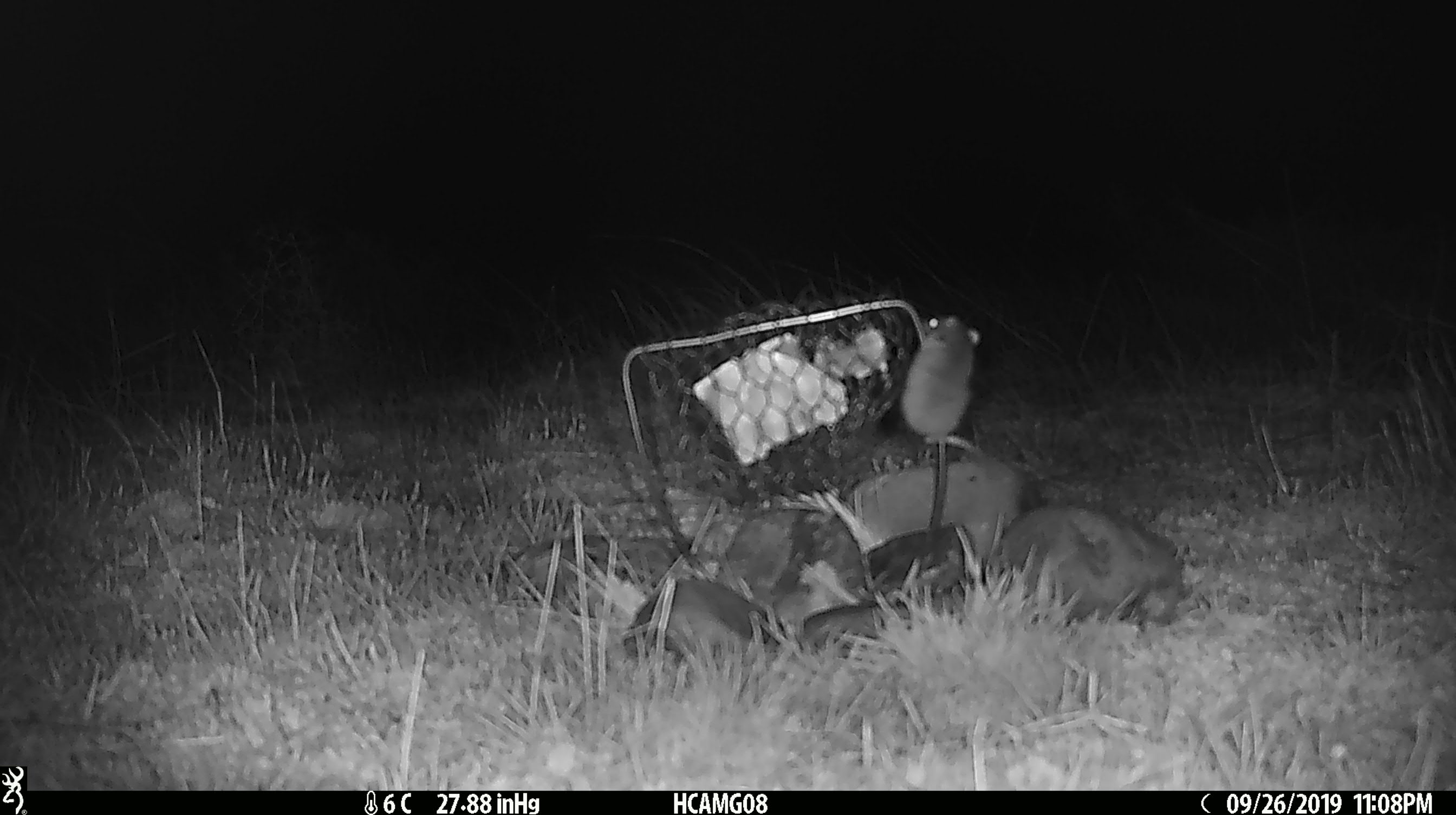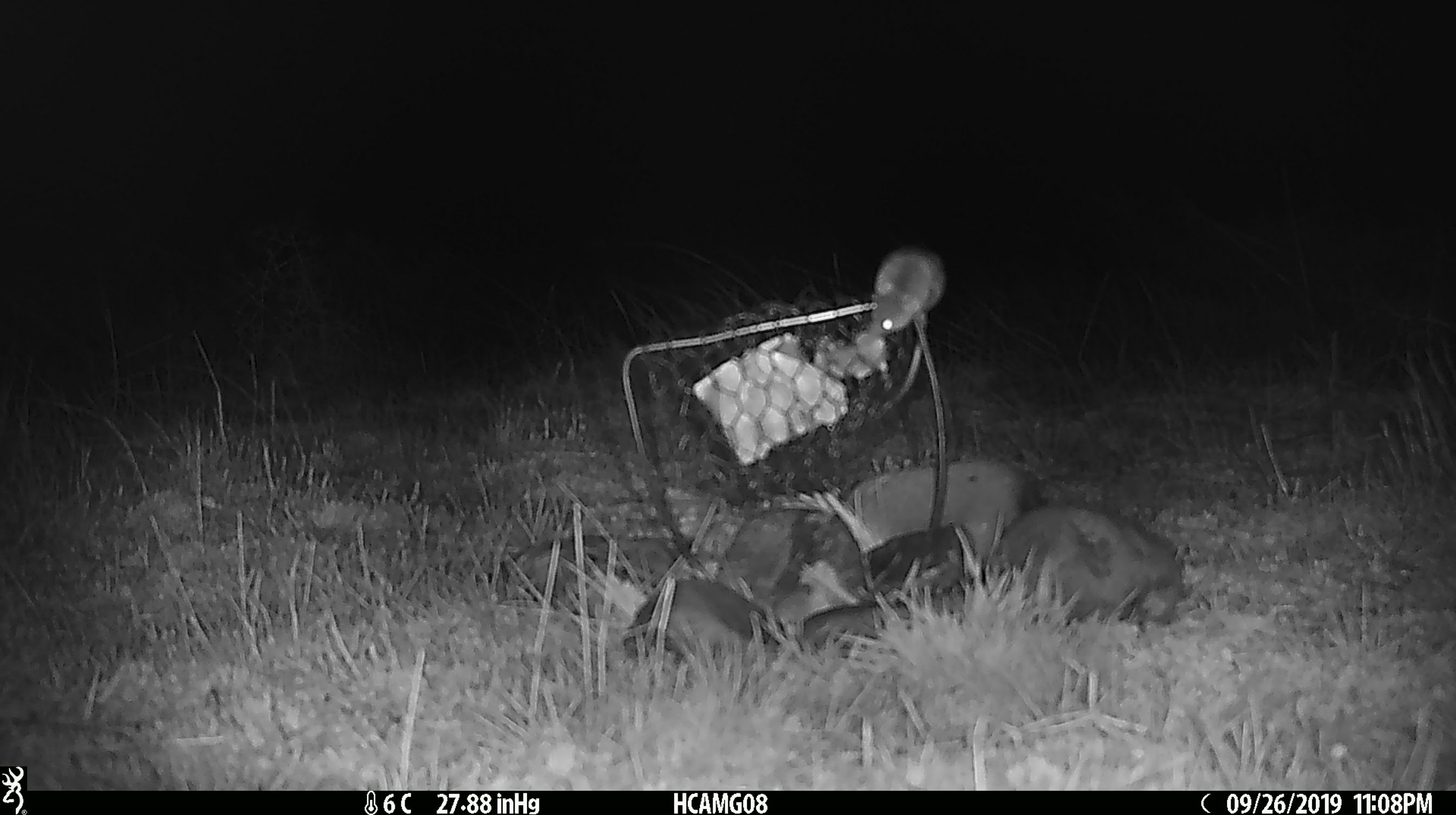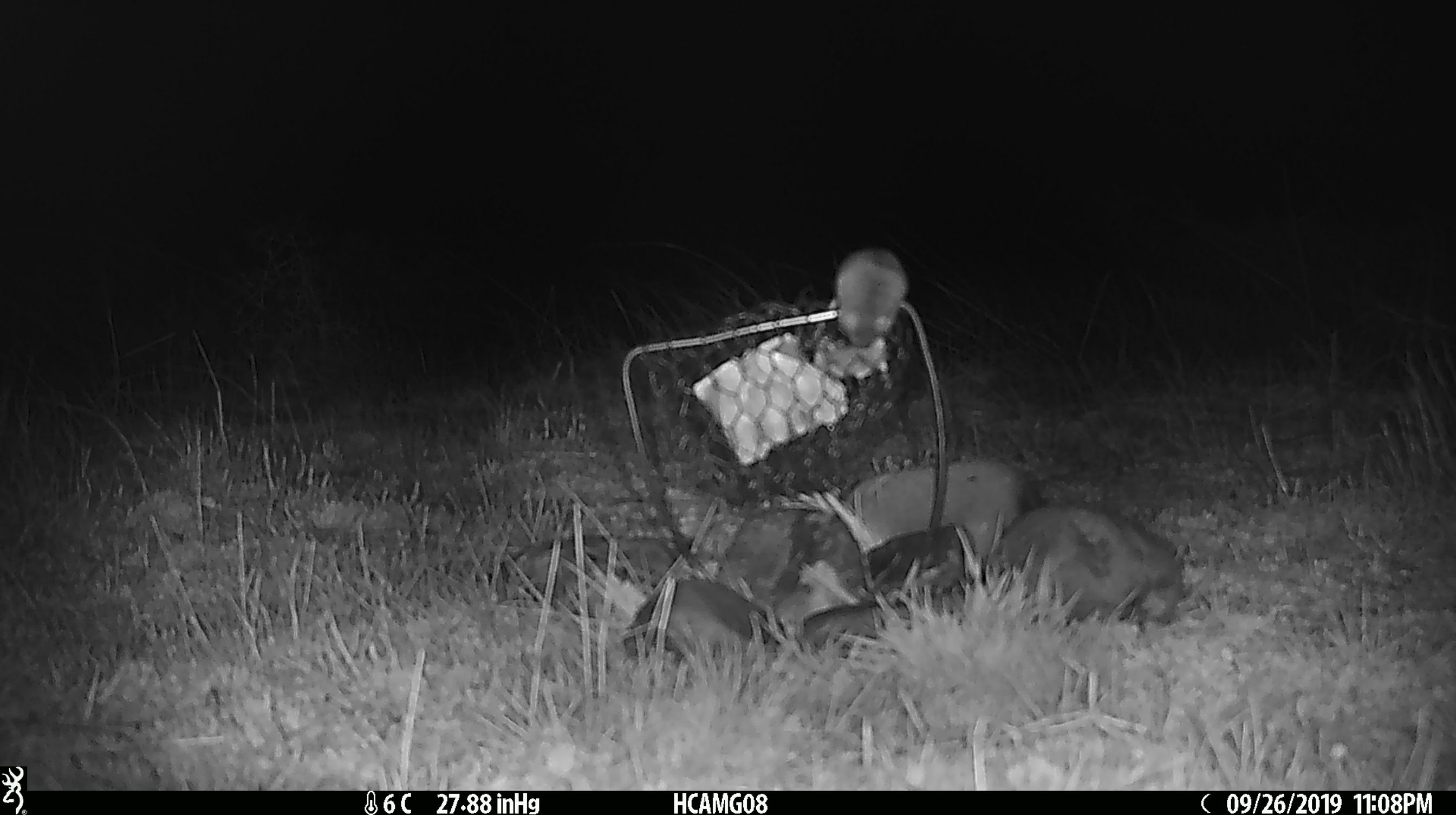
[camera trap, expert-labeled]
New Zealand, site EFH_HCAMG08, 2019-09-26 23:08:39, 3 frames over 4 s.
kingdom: Animalia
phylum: Chordata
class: Mammalia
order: Rodentia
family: Muridae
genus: Mus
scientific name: Mus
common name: mouse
Mouse (Mus).